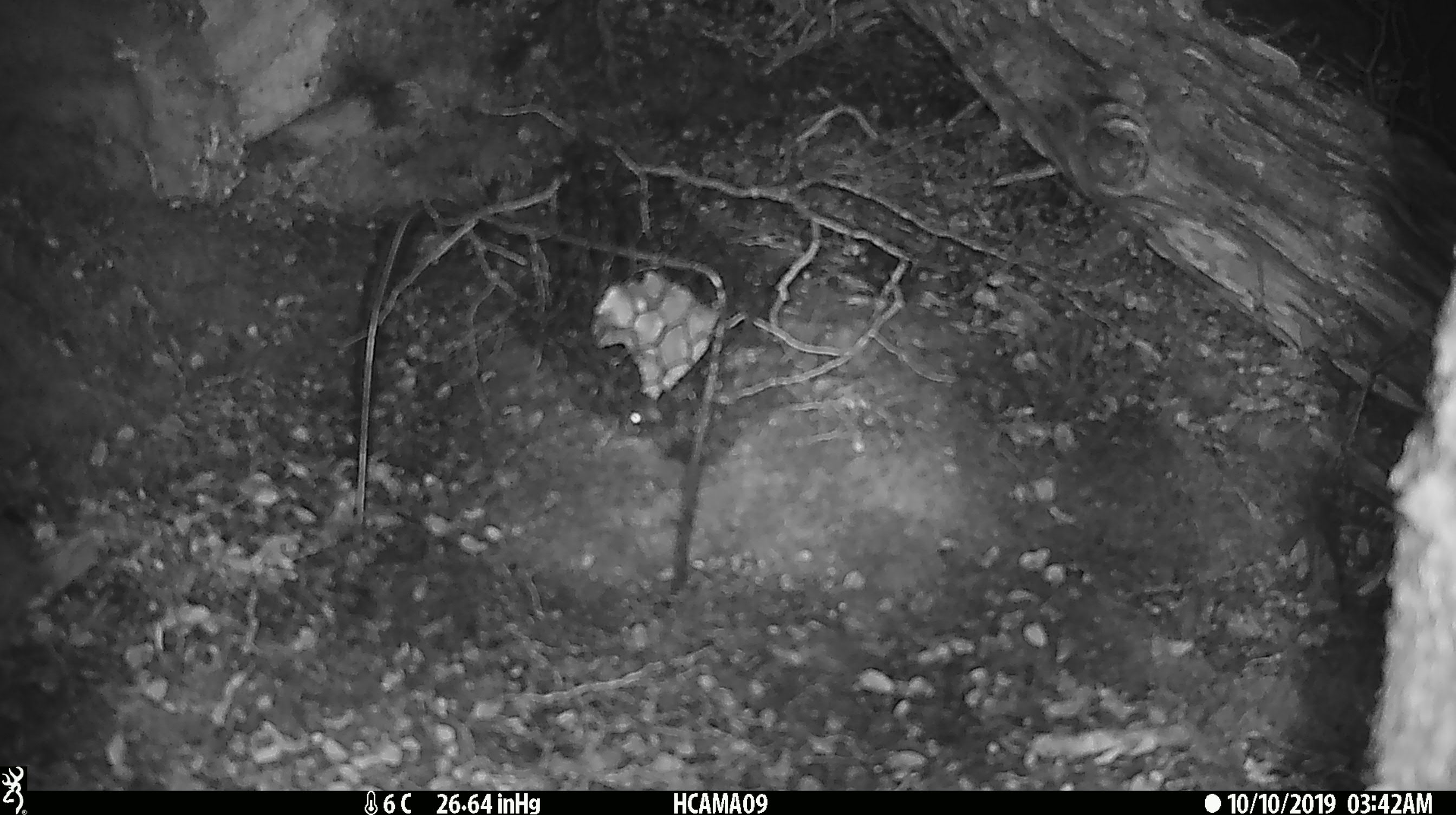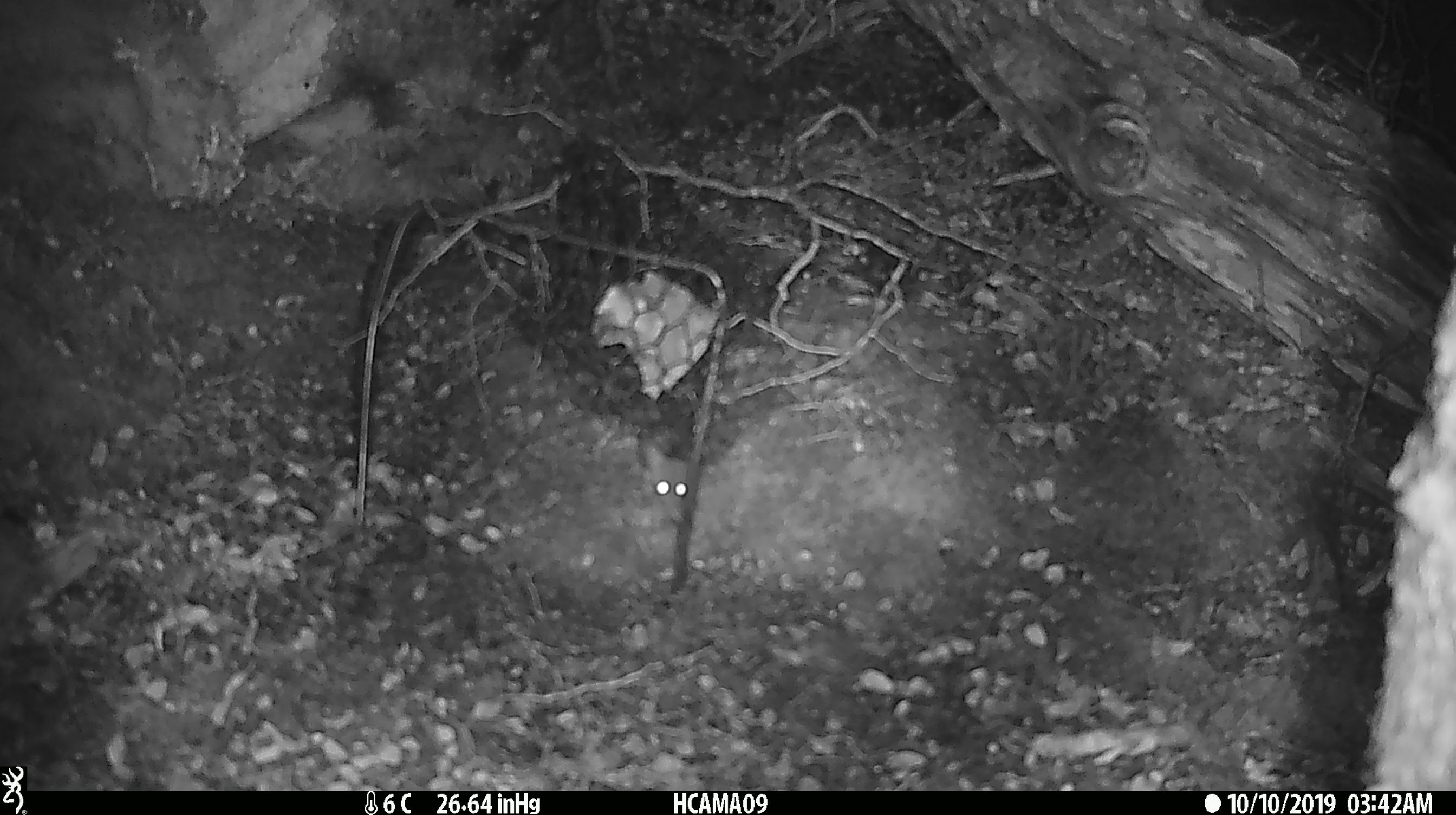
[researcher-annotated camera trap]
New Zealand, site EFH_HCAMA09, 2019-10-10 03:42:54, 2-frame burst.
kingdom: Animalia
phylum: Chordata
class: Mammalia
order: Rodentia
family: Muridae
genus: Mus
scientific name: Mus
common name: mouse